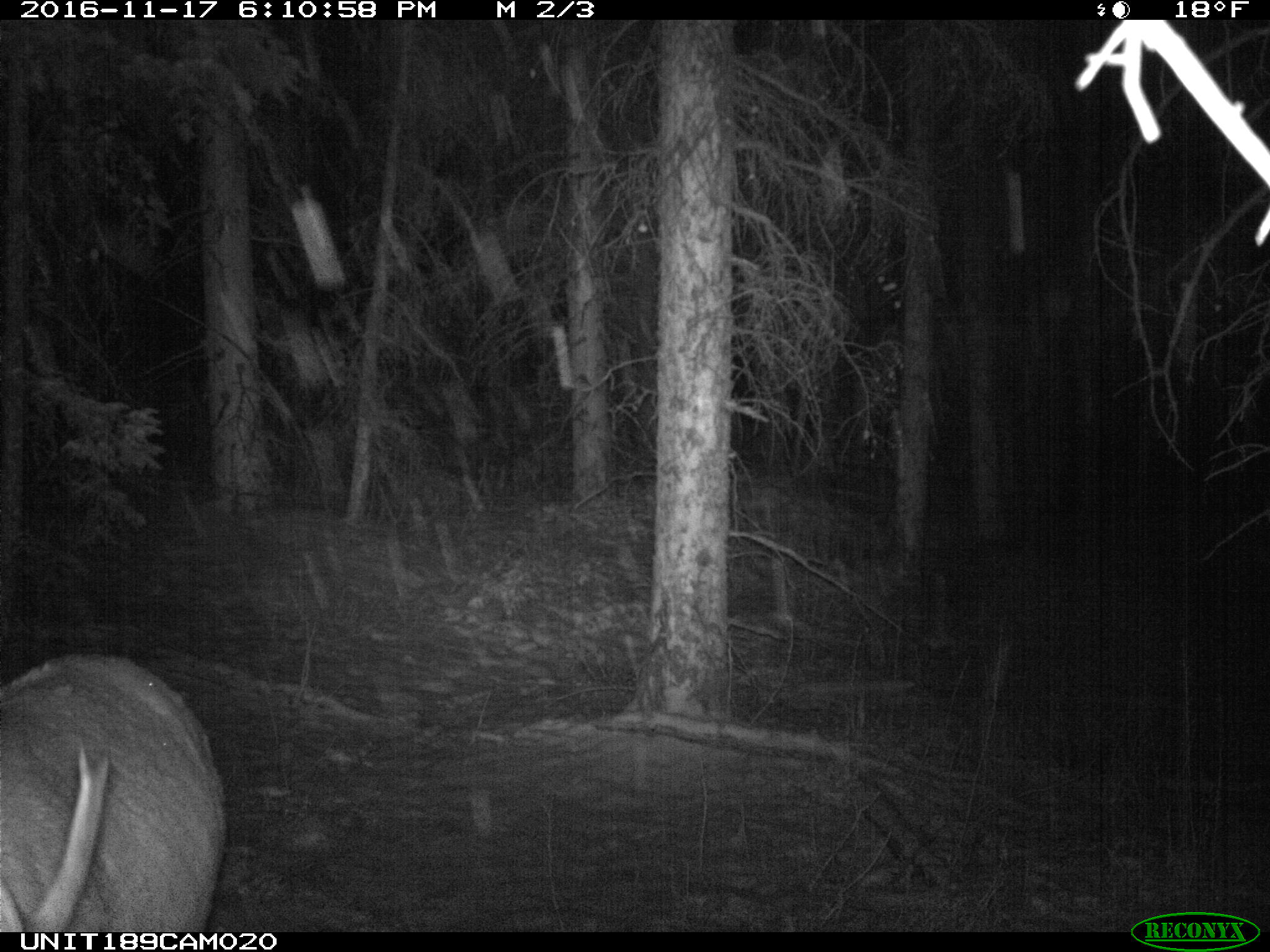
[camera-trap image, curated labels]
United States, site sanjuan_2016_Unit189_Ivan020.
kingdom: Animalia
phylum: Chordata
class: Mammalia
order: Artiodactyla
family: Cervidae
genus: Cervus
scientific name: Cervus elaphus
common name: red deer